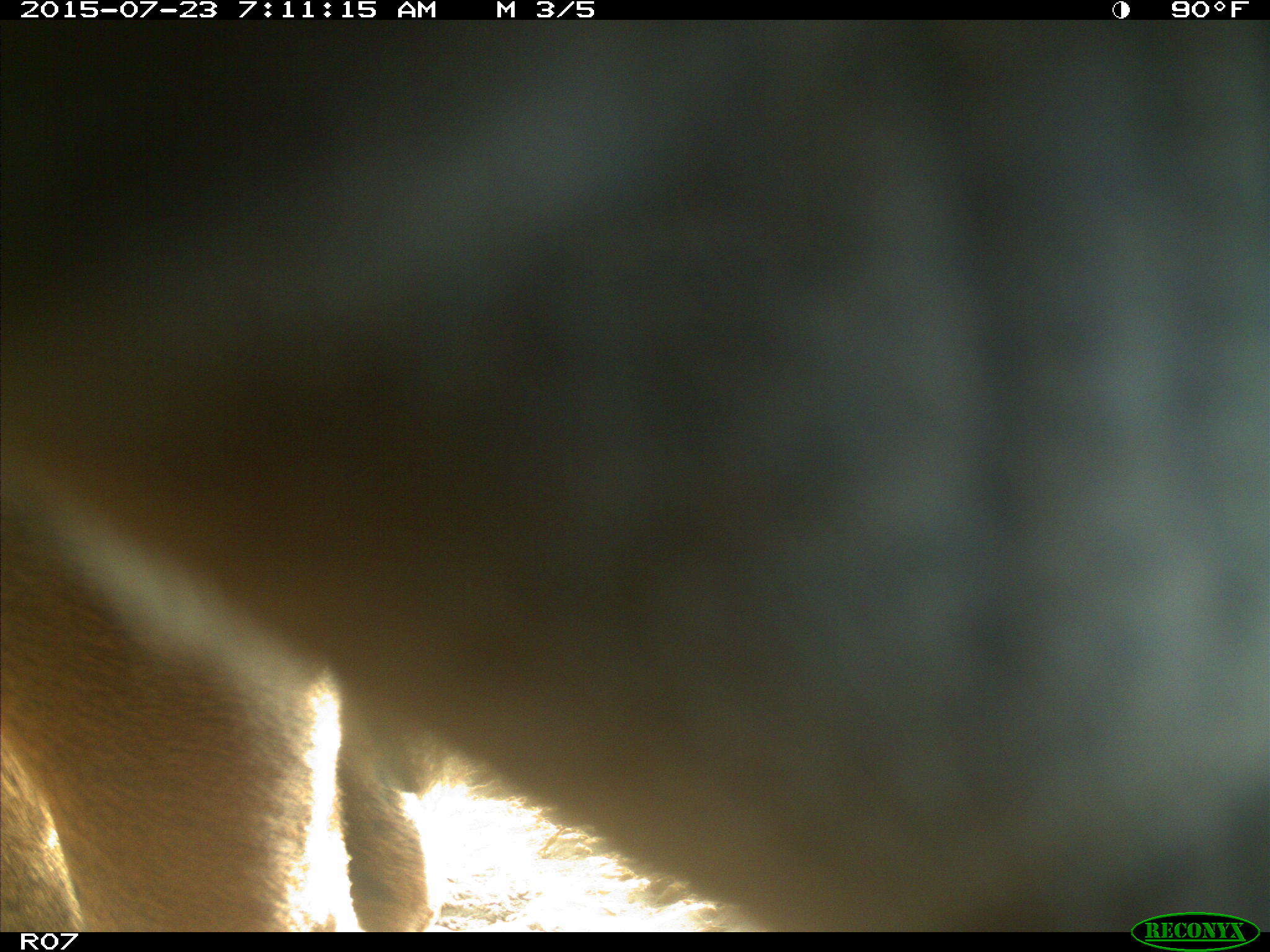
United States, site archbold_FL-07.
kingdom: Animalia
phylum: Chordata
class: Mammalia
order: Artiodactyla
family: Bovidae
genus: Bos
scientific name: Bos taurus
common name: domestic cow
Bos taurus (domestic cow).